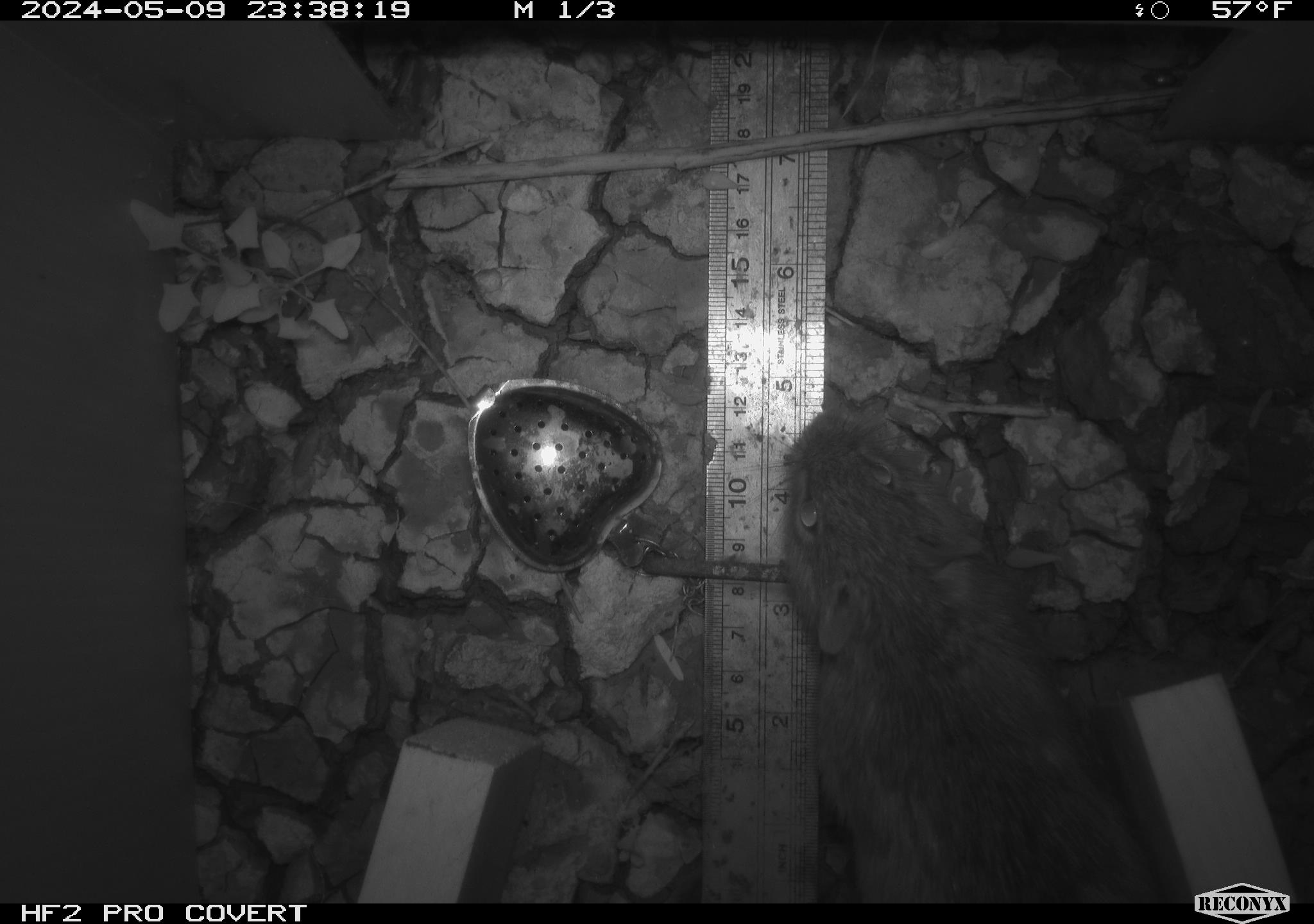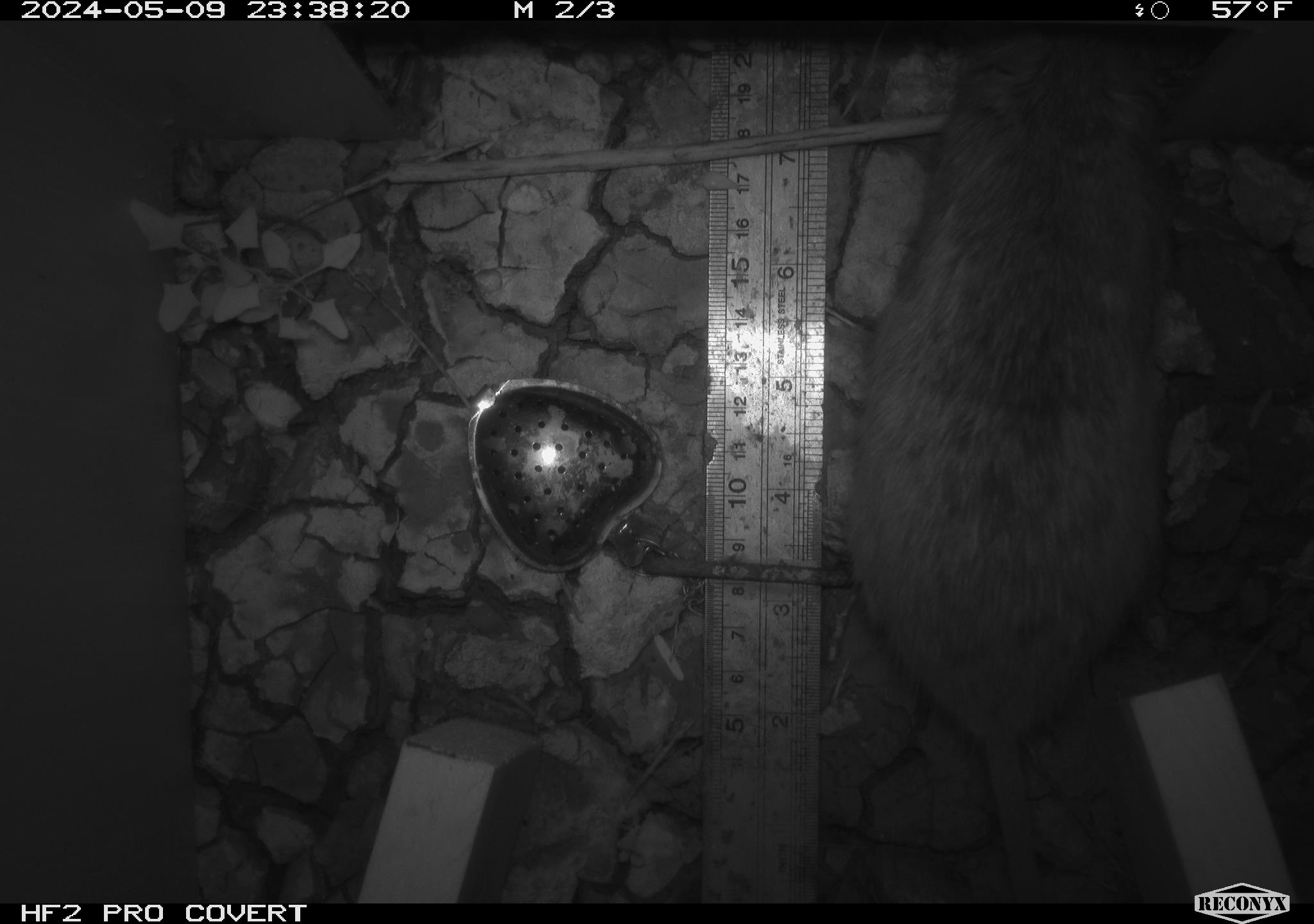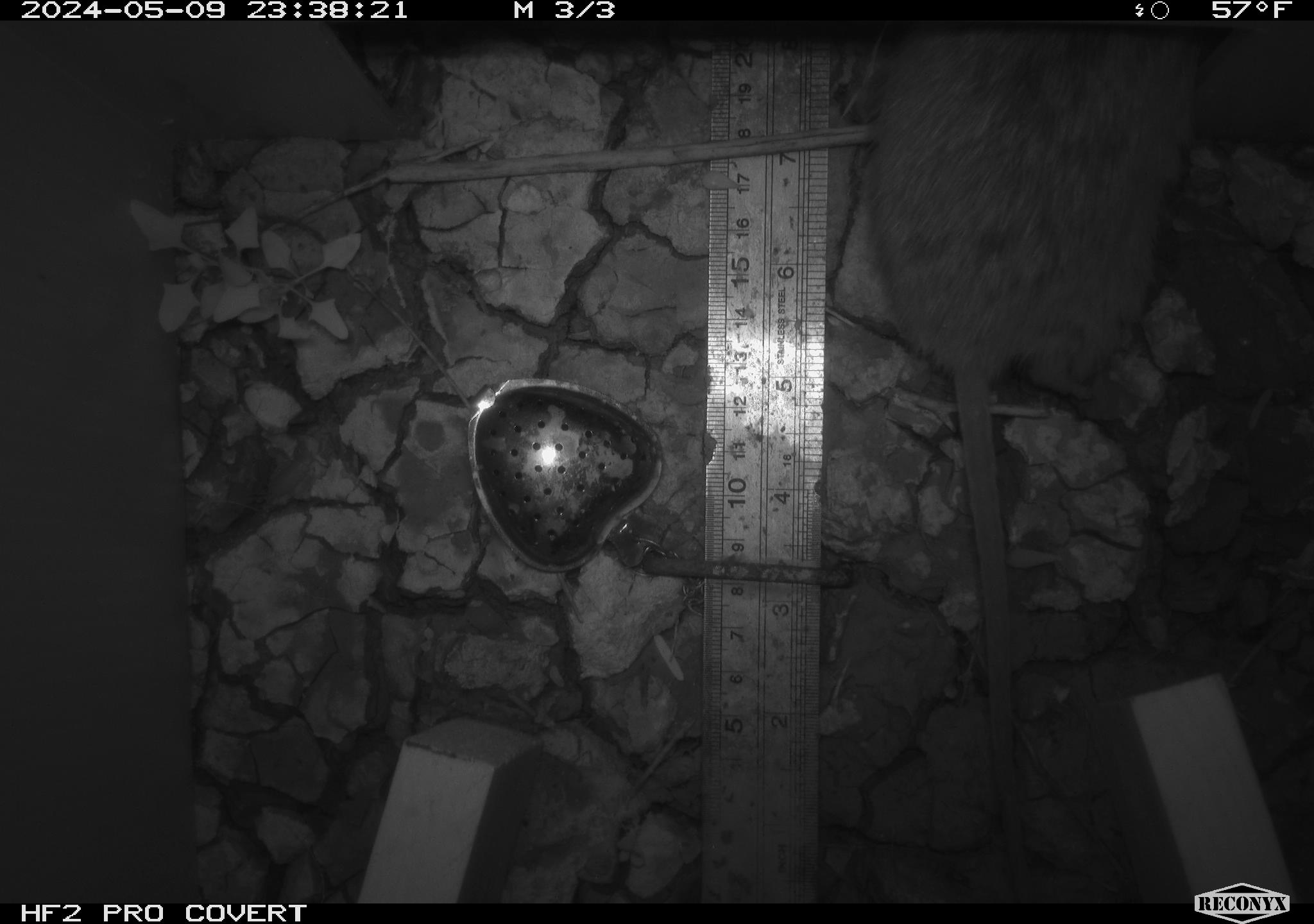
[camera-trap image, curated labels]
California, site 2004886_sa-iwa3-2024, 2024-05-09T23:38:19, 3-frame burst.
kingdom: Animalia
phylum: Chordata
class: Mammalia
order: Rodentia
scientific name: Rodentia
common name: woodrat or rat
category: woodrat or rat species